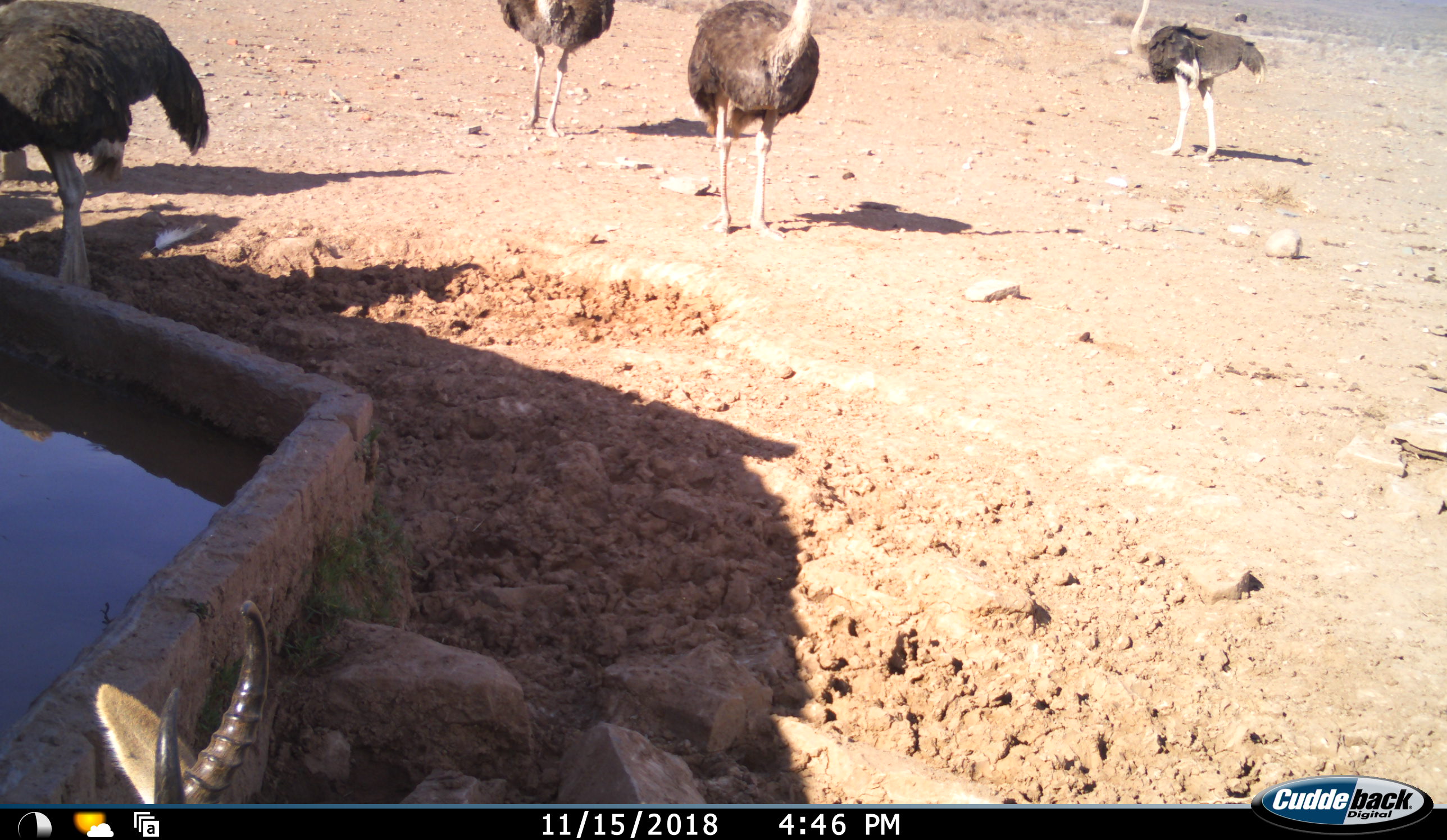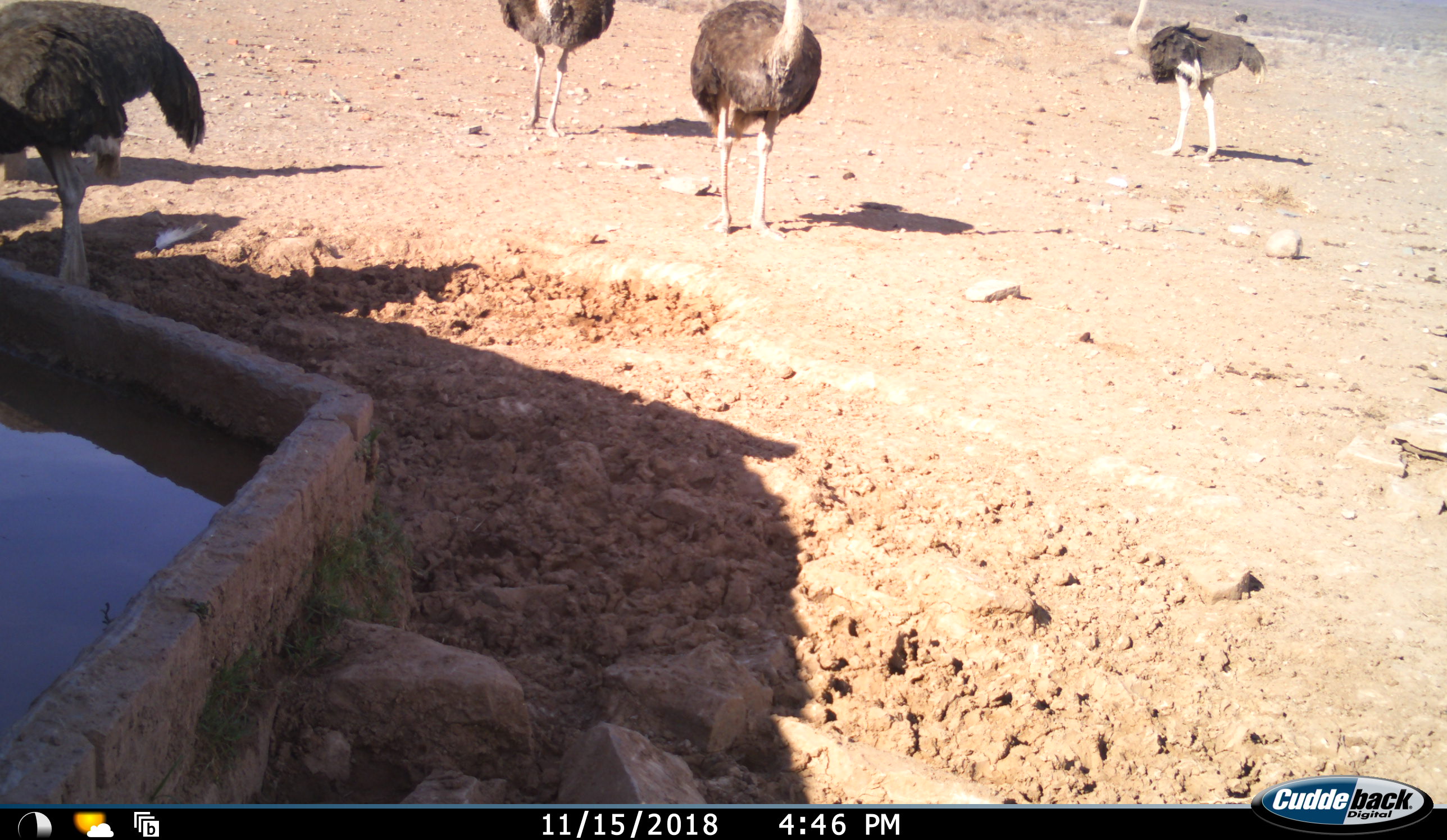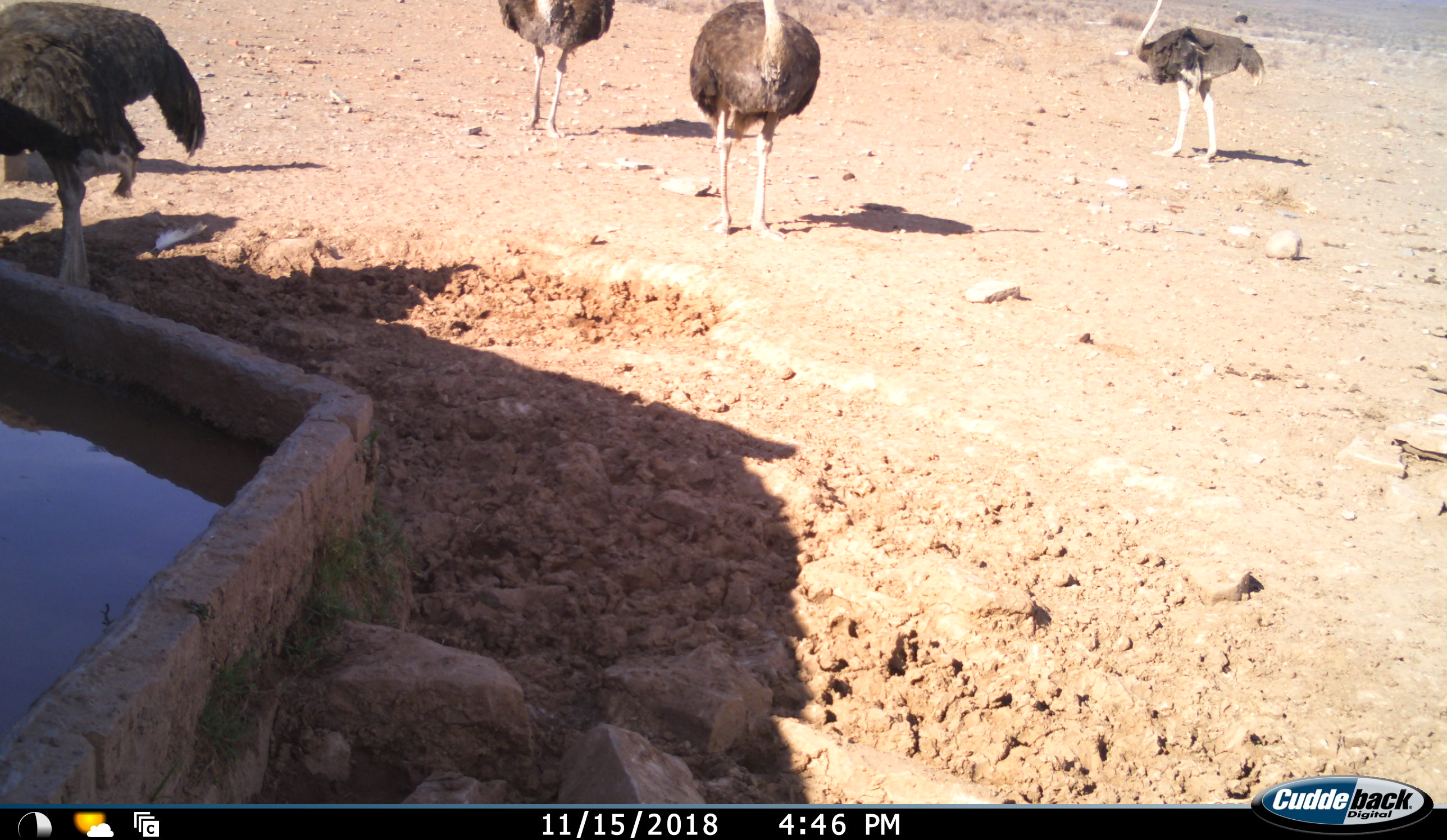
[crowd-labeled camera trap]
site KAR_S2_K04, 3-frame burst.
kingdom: Animalia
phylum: Chordata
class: Aves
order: Struthioniformes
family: Struthionidae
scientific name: Struthionidae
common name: ostrich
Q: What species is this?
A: Ostrich (Struthionidae).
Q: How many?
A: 5.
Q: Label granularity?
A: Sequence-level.